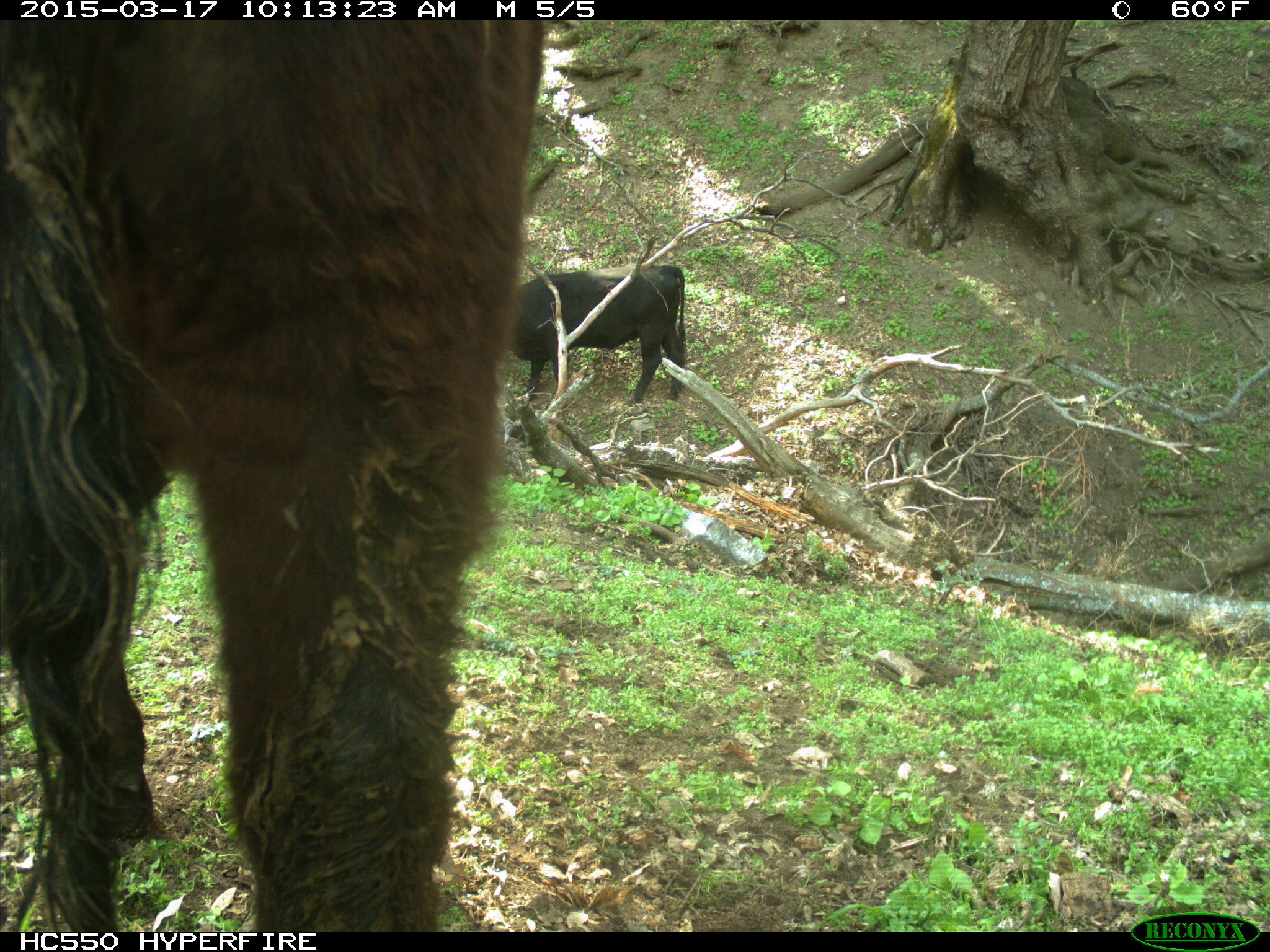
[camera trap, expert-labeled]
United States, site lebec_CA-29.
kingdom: Animalia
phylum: Chordata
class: Mammalia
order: Artiodactyla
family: Bovidae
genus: Bos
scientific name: Bos taurus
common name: domestic cow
Bos taurus (domestic cow).